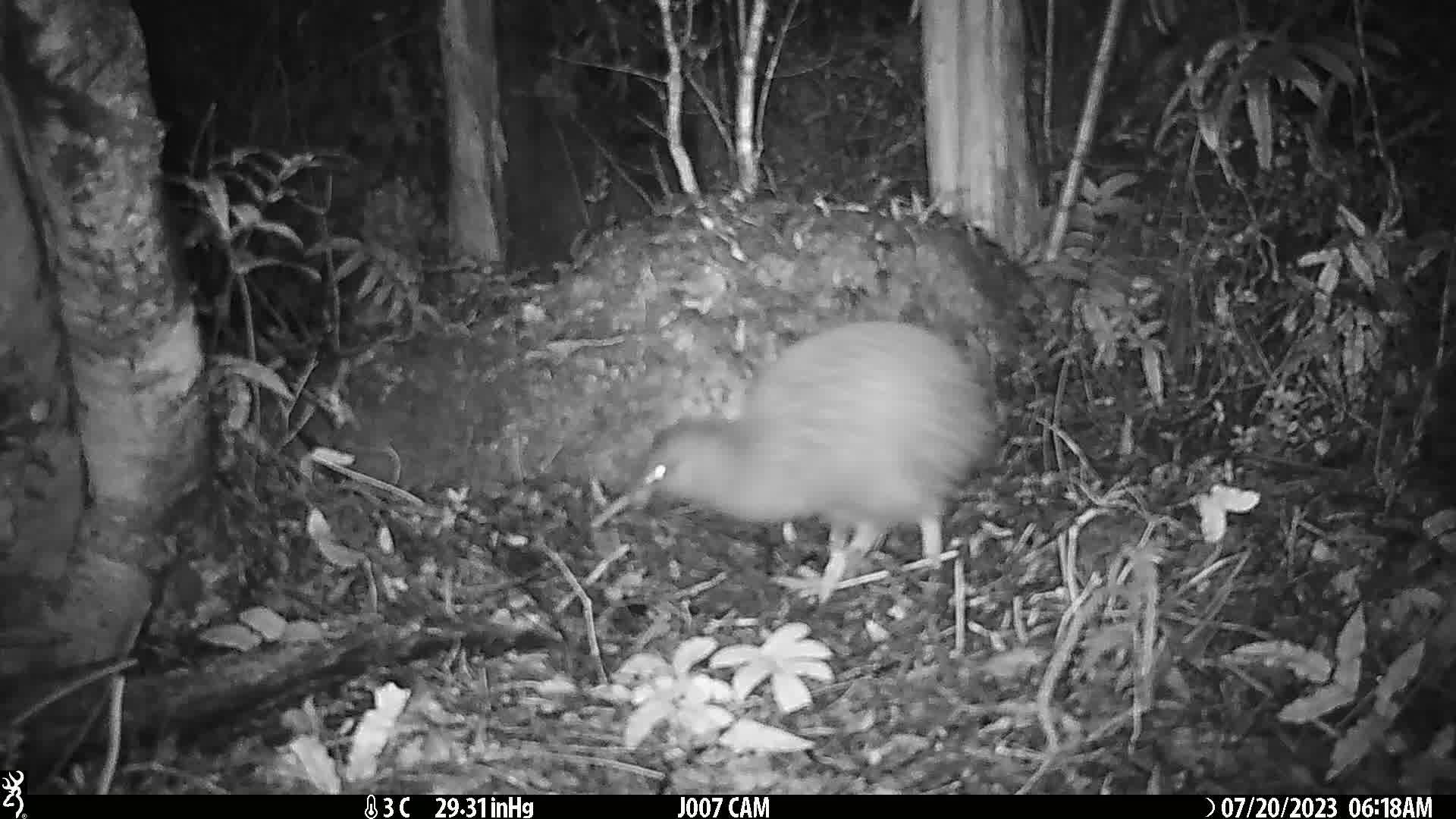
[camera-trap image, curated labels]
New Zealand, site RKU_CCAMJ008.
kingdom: Animalia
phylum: Chordata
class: Aves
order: Apterygiformes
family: Apterygidae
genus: Apteryx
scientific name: Apteryx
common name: kiwi